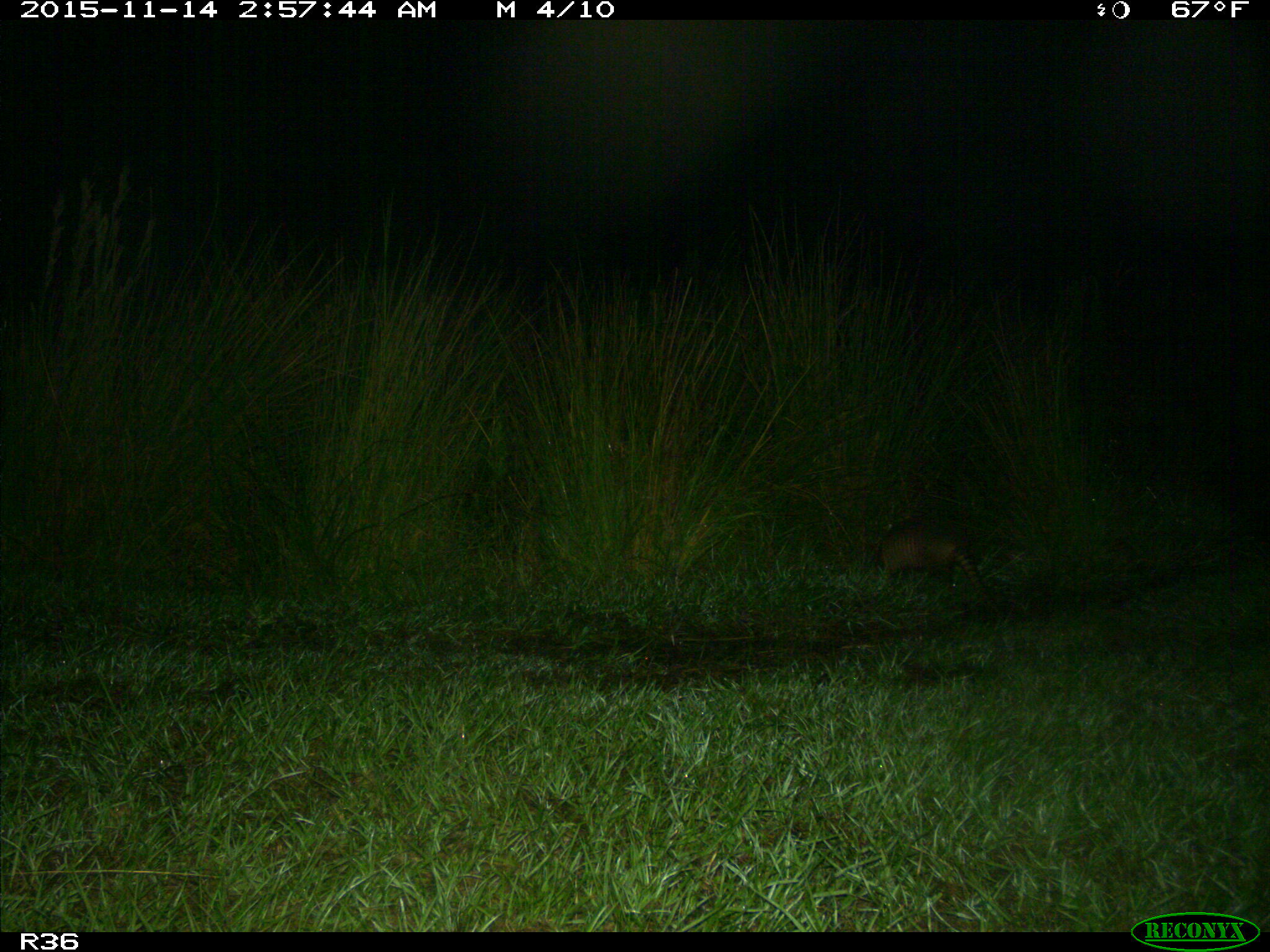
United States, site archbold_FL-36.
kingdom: Animalia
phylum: Chordata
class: Mammalia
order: Cingulata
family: Dasypodidae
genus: Dasypus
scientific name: Dasypus novemcinctus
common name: nine-banded armadillo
Dasypus novemcinctus (nine-banded armadillo).